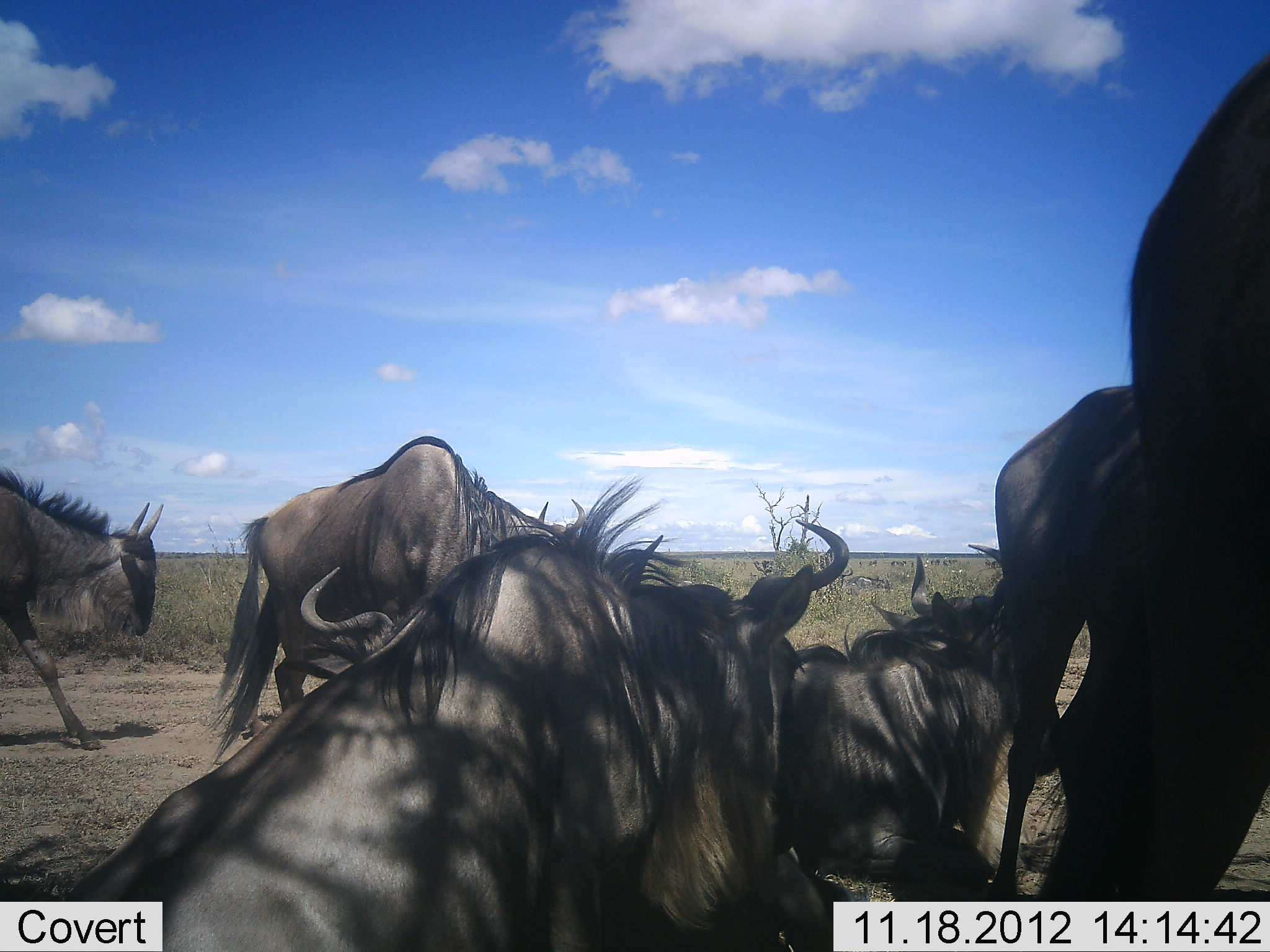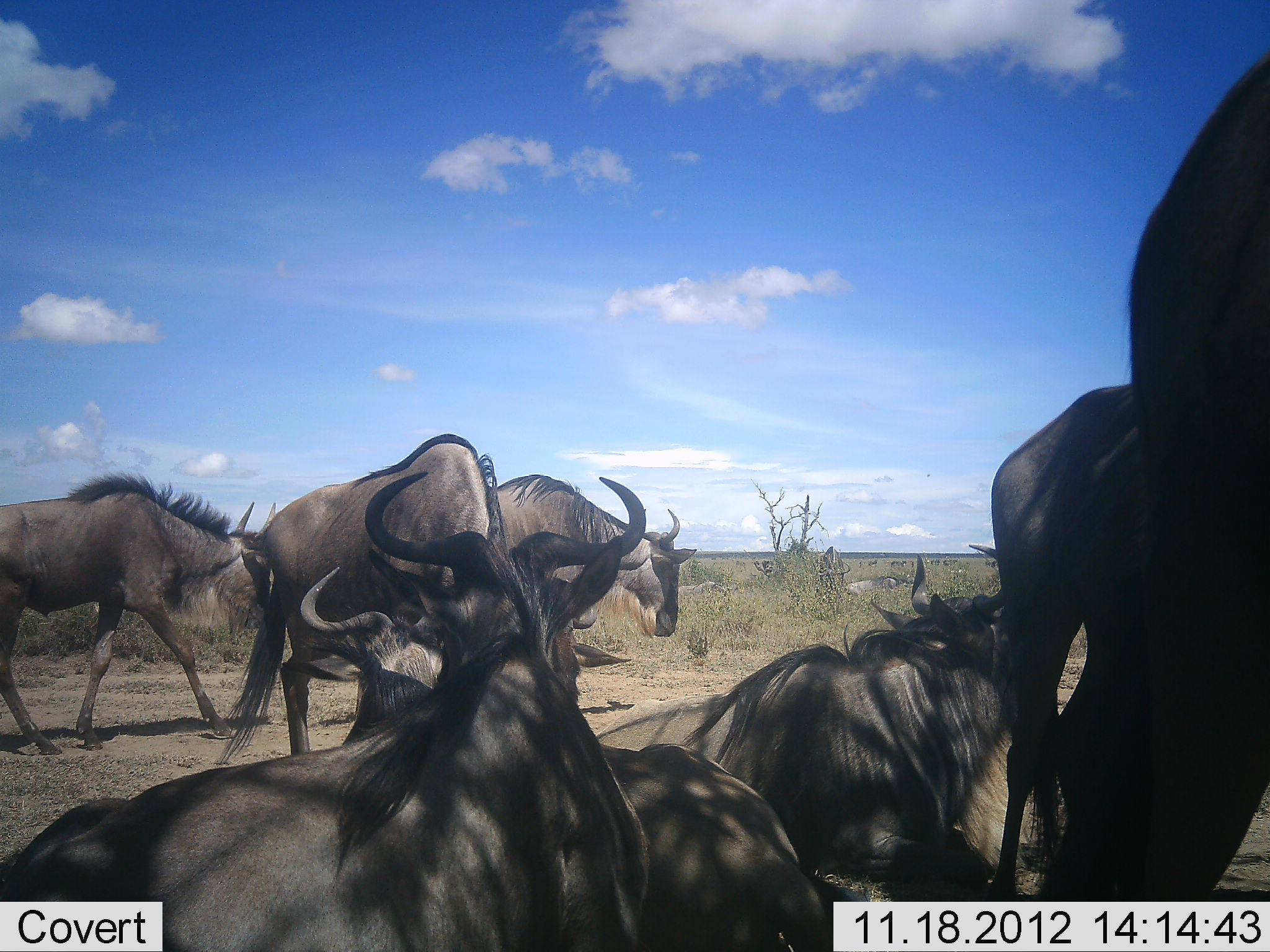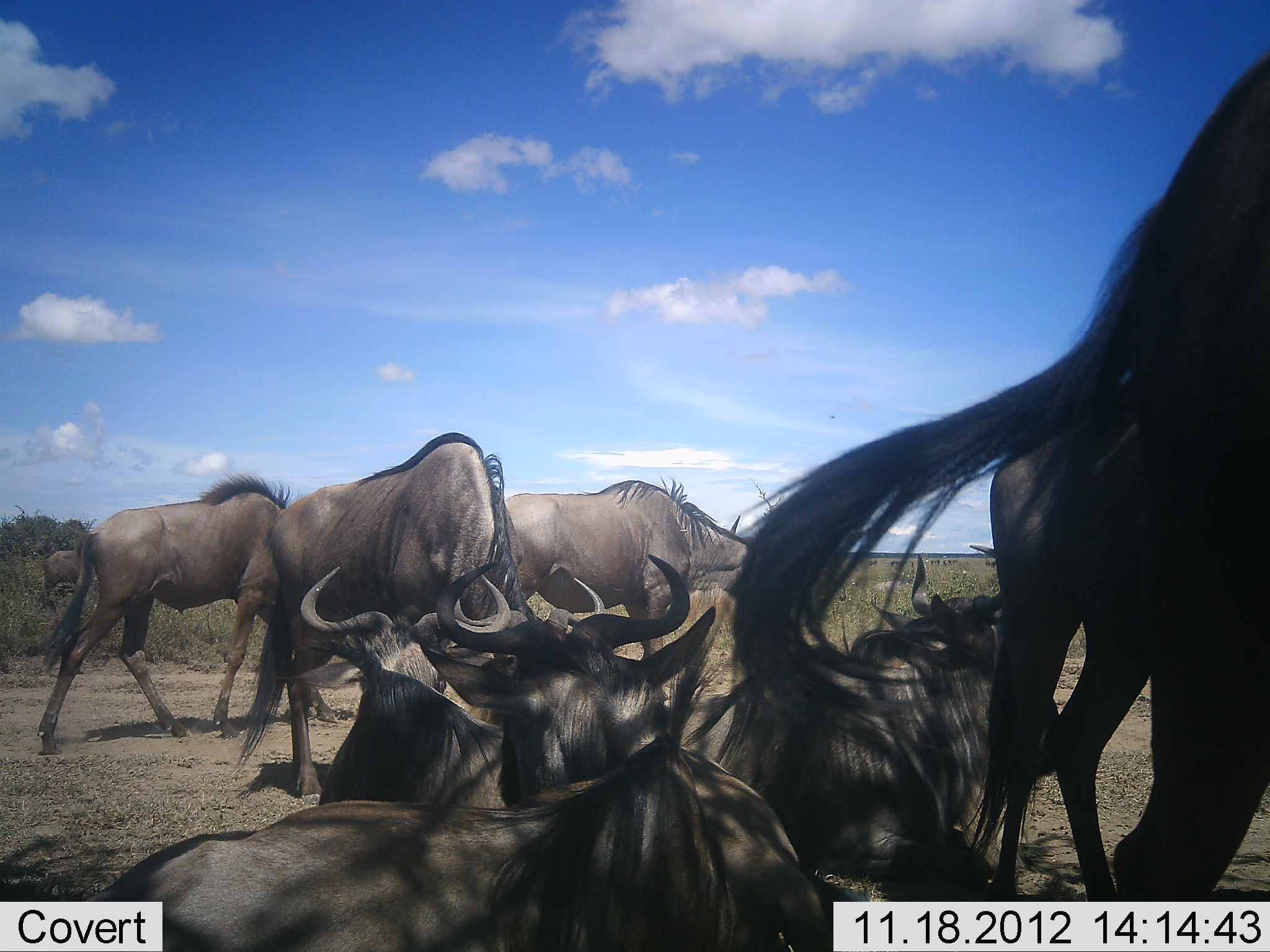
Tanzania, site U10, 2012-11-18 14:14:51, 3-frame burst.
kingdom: Animalia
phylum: Chordata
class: Mammalia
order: Artiodactyla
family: Bovidae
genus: Connochaetes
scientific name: Connochaetes taurinus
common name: blue wildebeest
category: wildebeest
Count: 8.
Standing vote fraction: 40%.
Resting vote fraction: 80%.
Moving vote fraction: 80%.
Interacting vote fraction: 0%.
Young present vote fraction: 0%.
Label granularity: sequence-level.